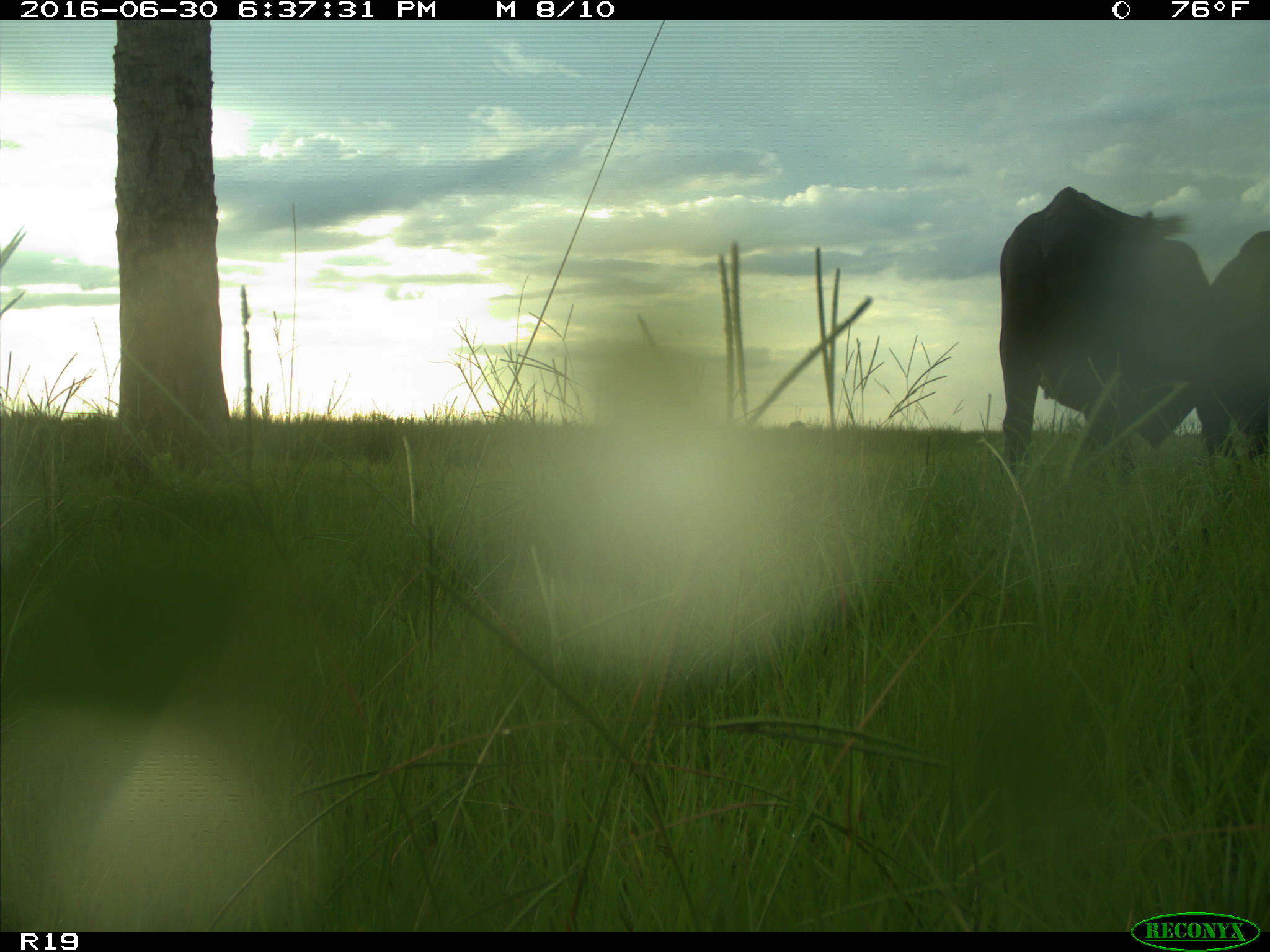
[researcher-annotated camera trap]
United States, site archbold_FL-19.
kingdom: Animalia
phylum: Chordata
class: Mammalia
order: Artiodactyla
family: Bovidae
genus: Bos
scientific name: Bos taurus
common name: domestic cow